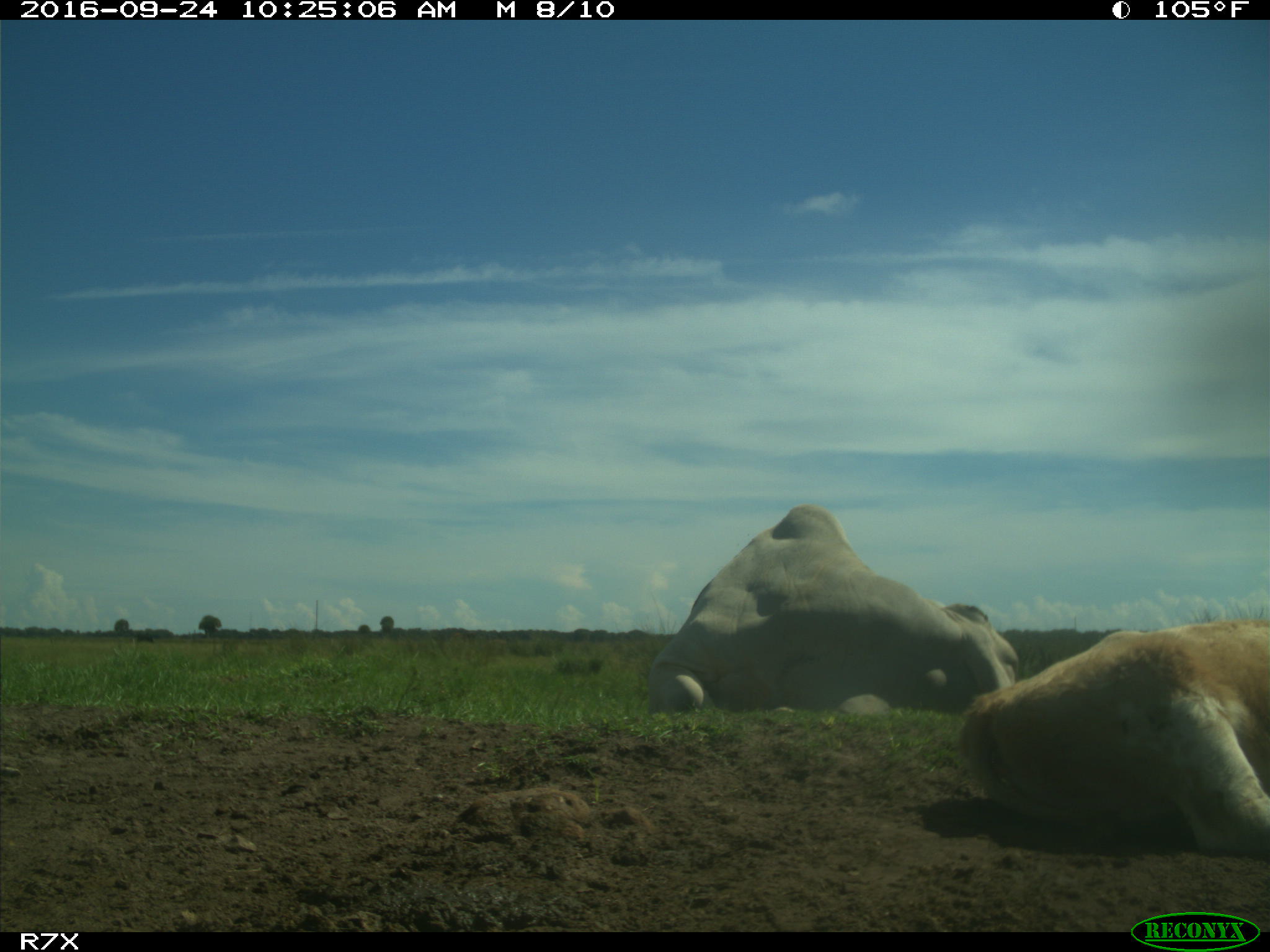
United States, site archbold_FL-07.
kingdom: Animalia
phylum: Chordata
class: Mammalia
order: Artiodactyla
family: Bovidae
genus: Bos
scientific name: Bos taurus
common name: domestic cow